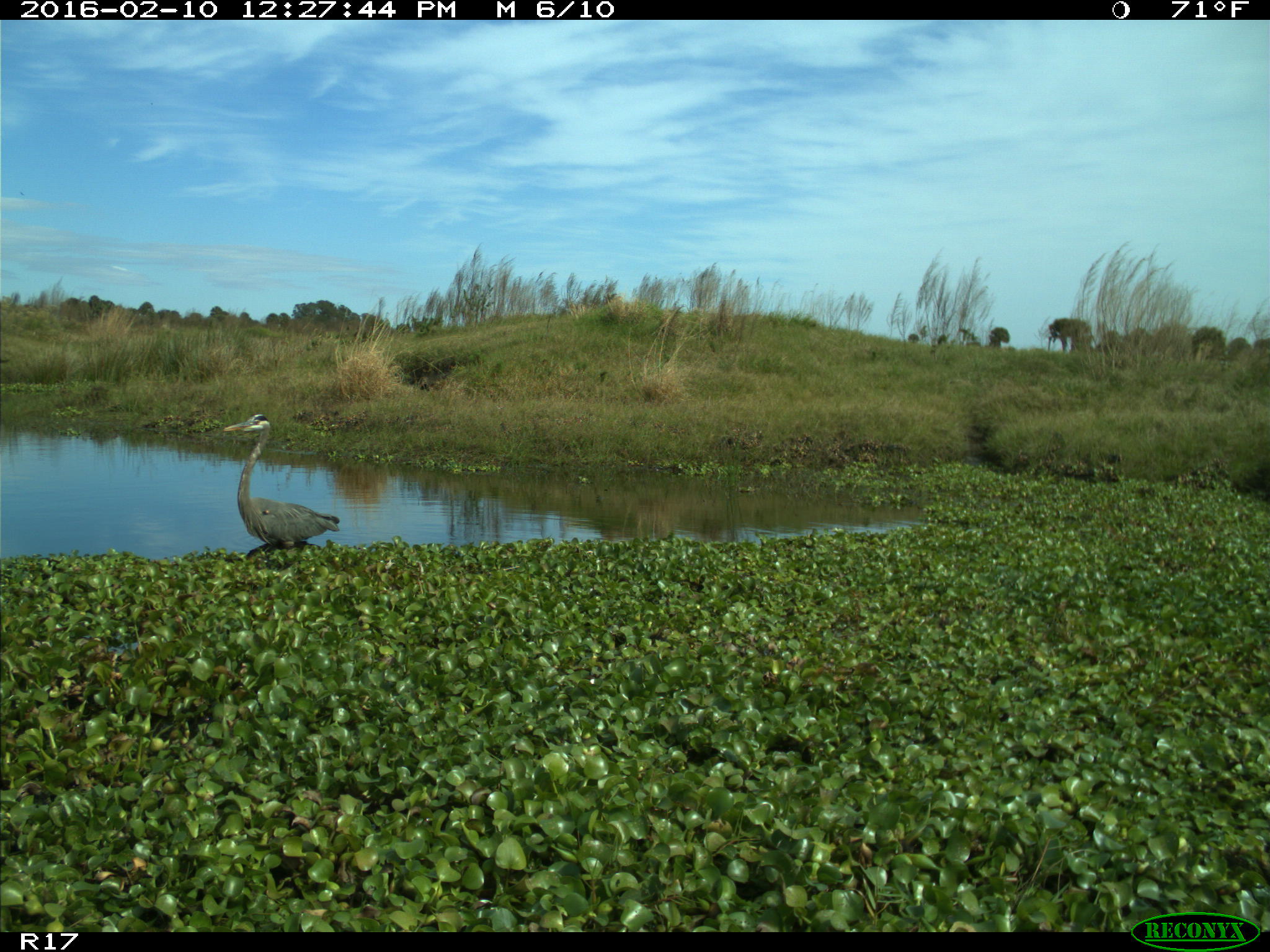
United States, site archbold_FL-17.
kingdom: Animalia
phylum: Chordata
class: Aves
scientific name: Aves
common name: birds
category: unidentified bird